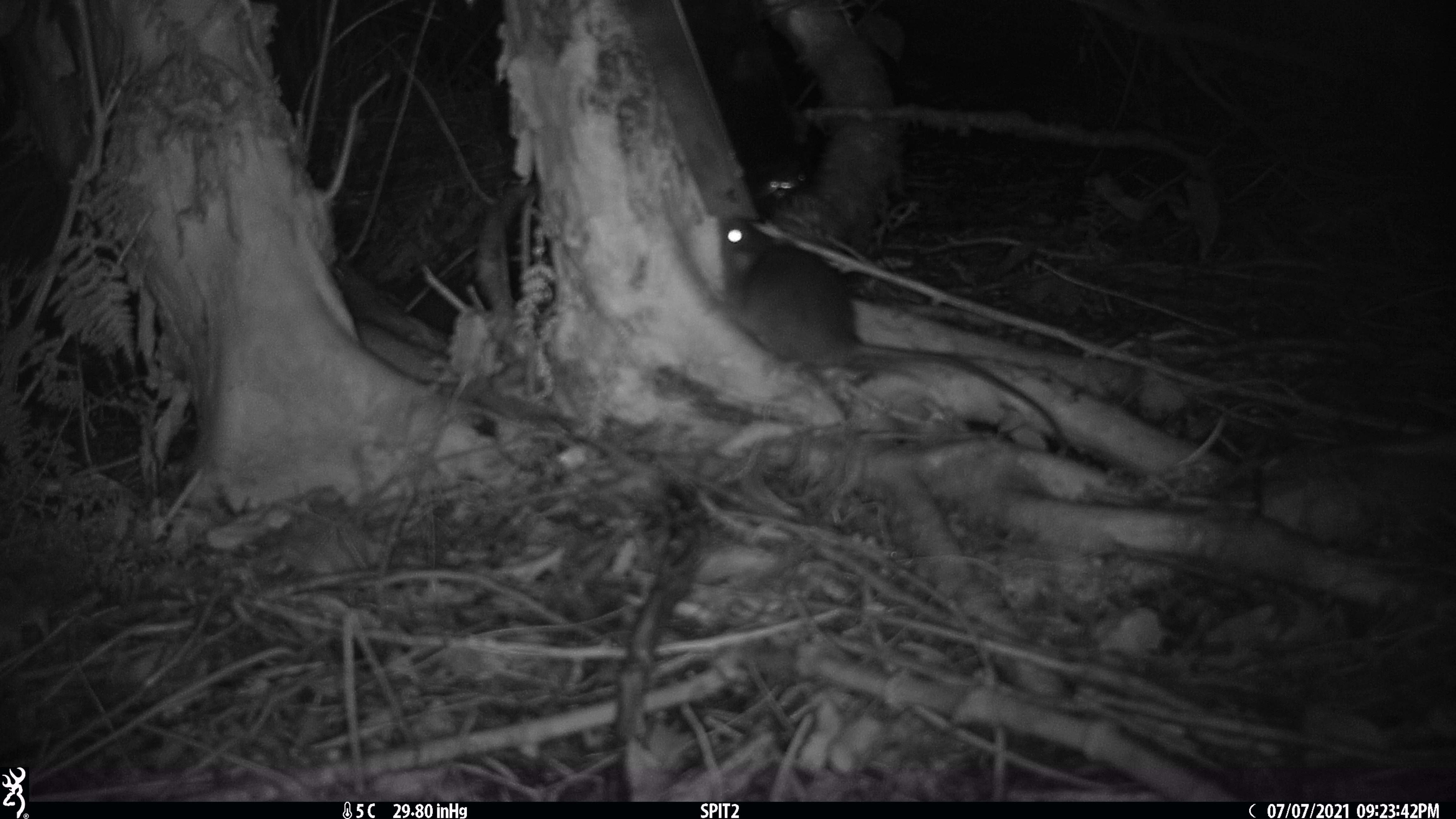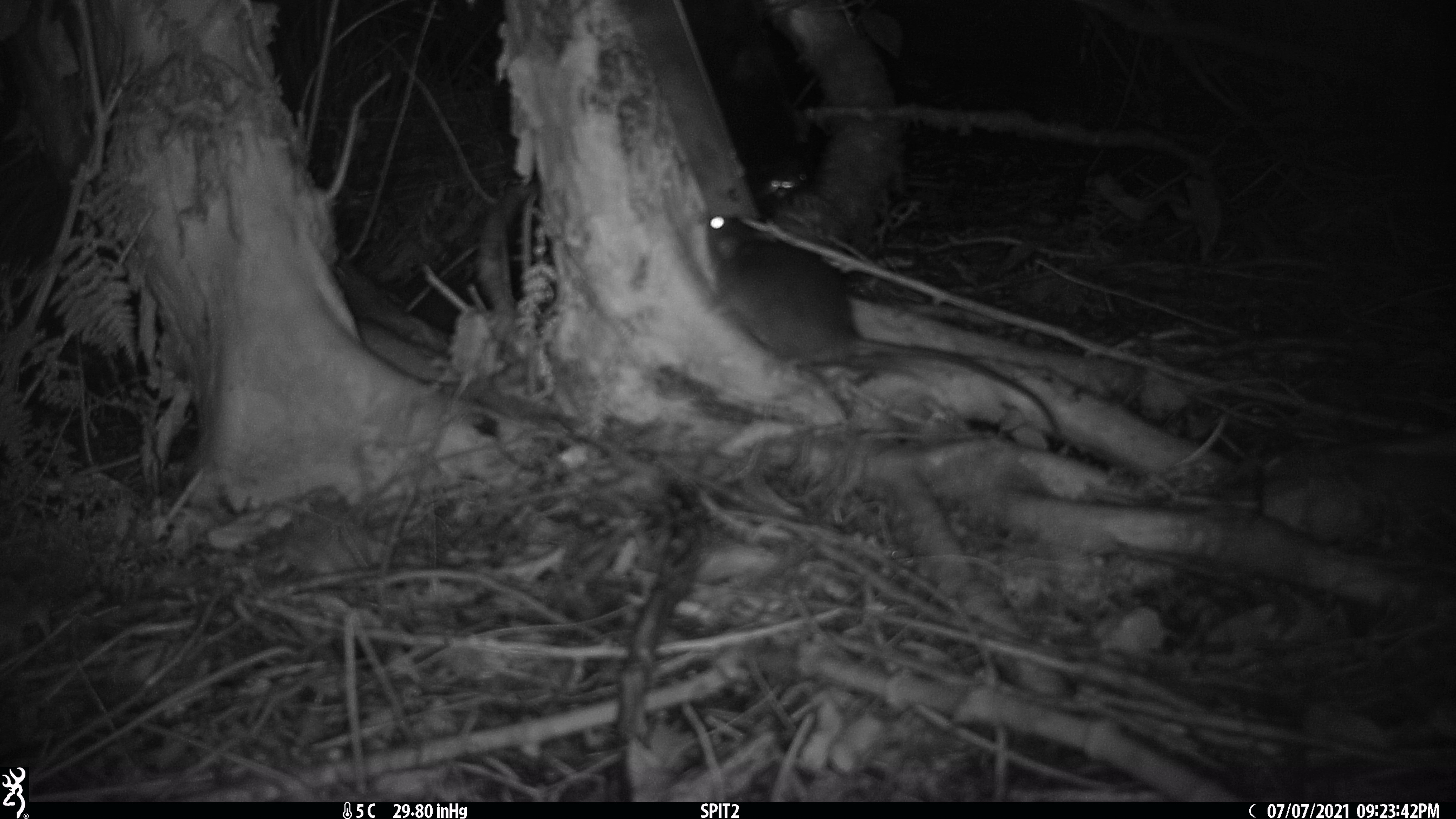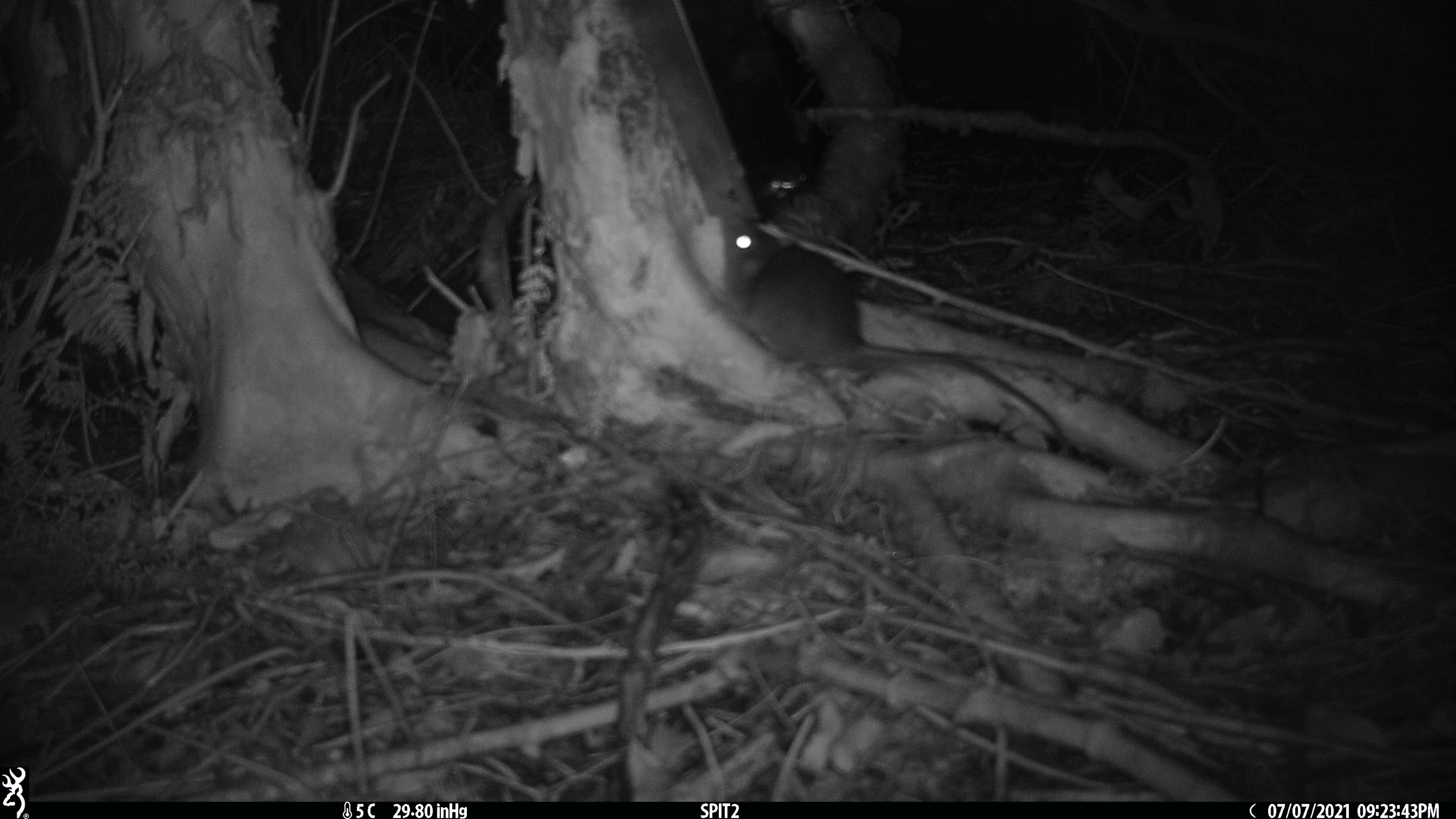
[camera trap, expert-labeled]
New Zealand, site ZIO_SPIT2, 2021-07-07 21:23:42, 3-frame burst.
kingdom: Animalia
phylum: Chordata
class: Mammalia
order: Rodentia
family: Muridae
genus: Rattus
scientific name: Rattus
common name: rat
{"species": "rat (Rattus)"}